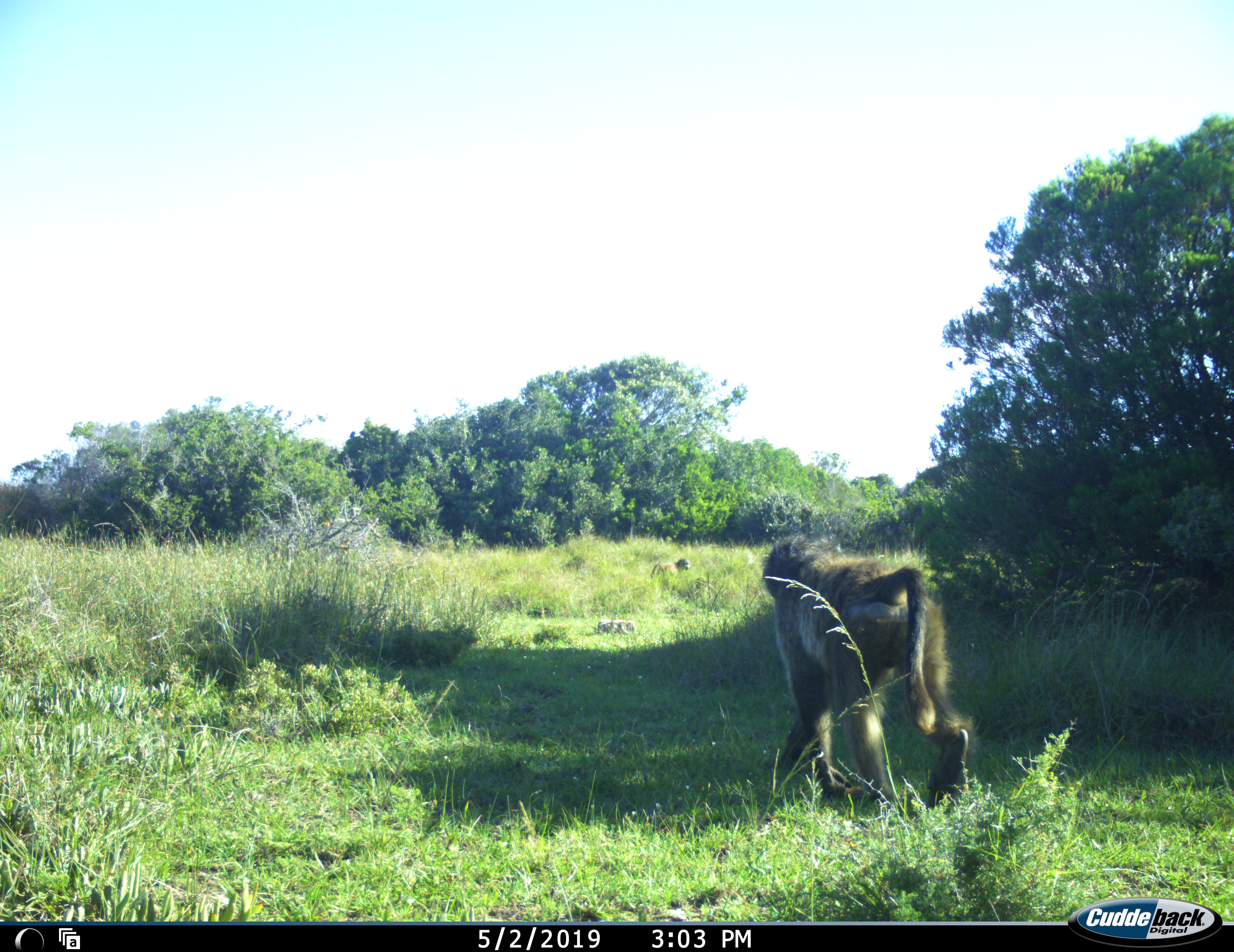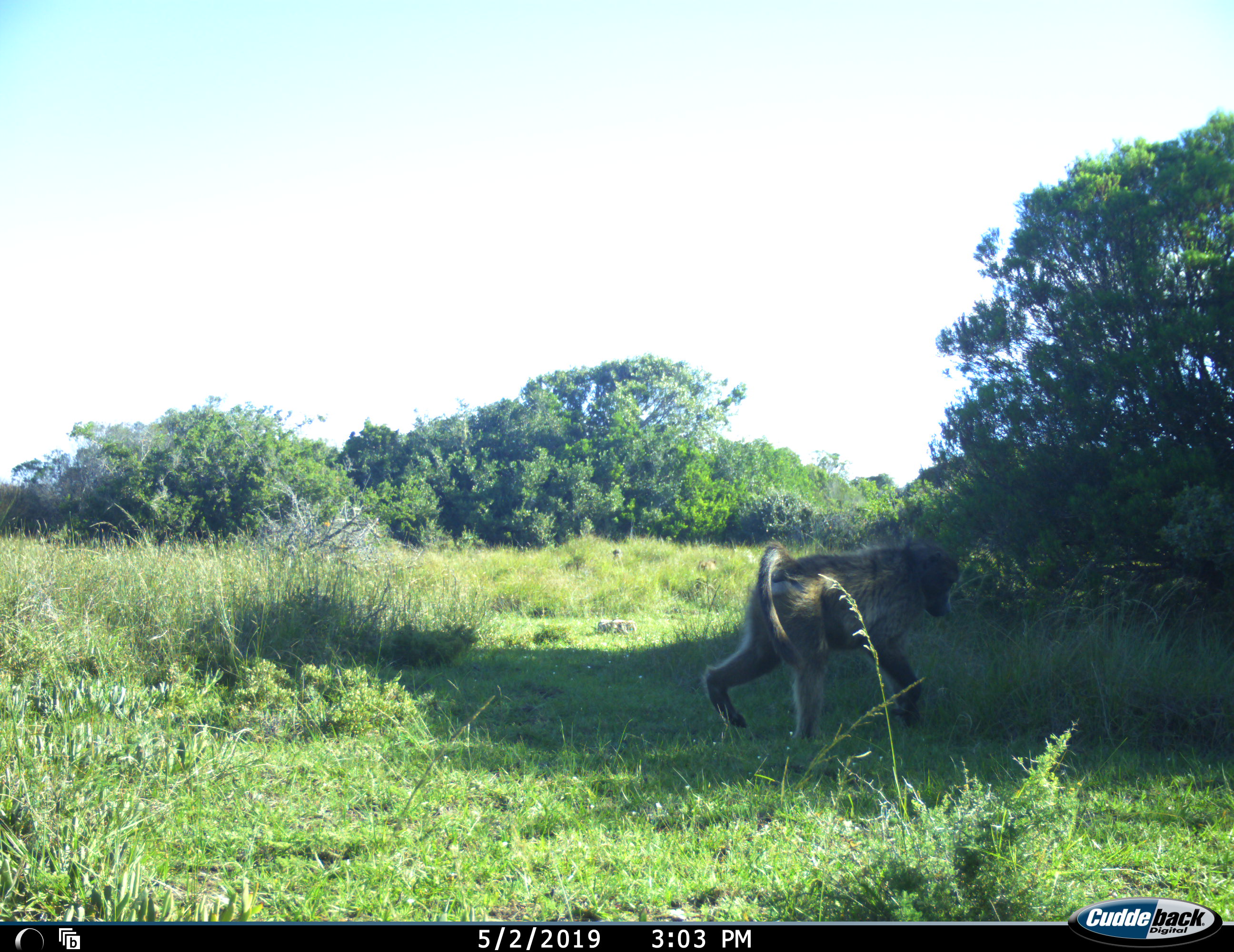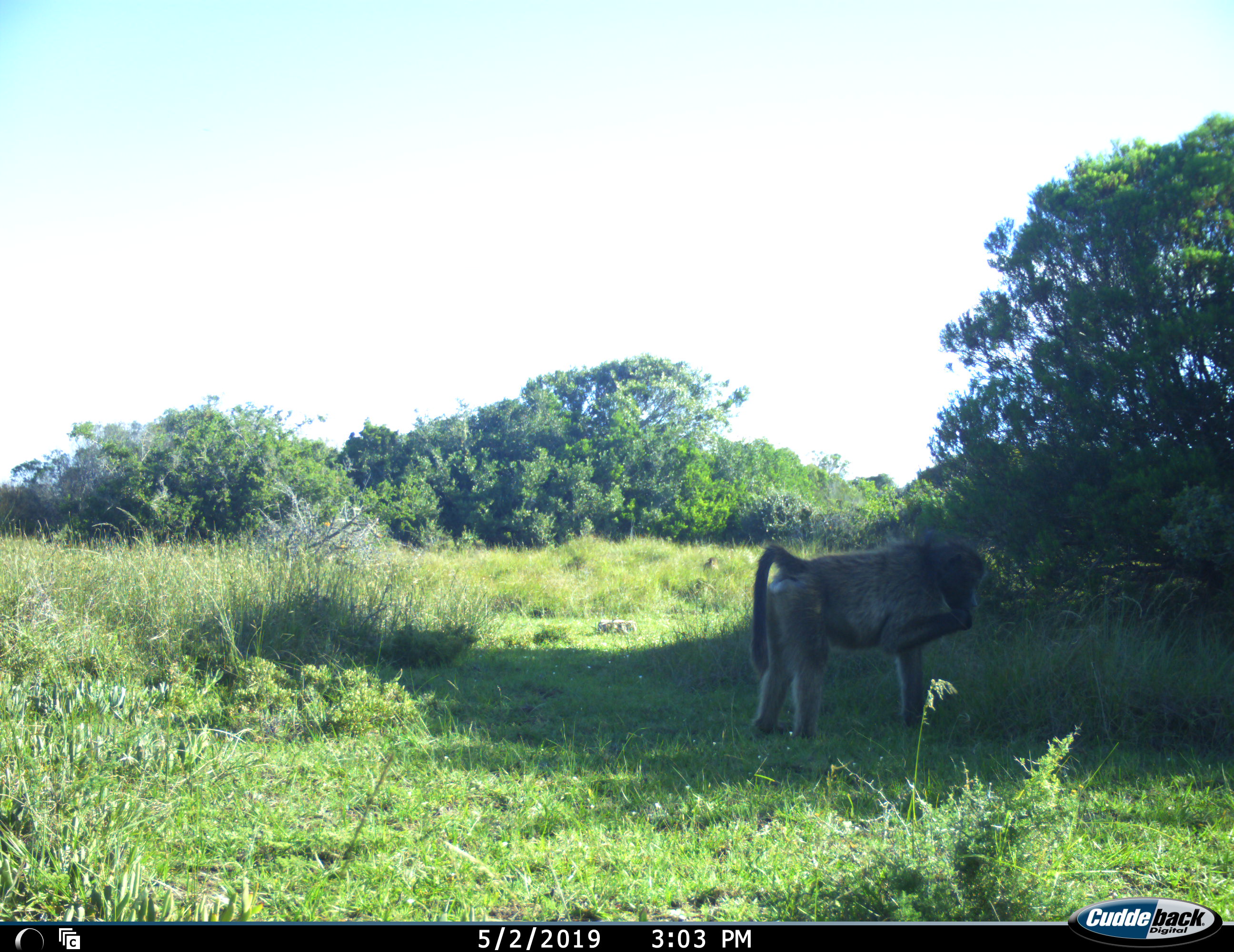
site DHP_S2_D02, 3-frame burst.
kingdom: Animalia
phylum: Chordata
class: Mammalia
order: Primates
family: Cercopithecidae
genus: Papio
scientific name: Papio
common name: baboon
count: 2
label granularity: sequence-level